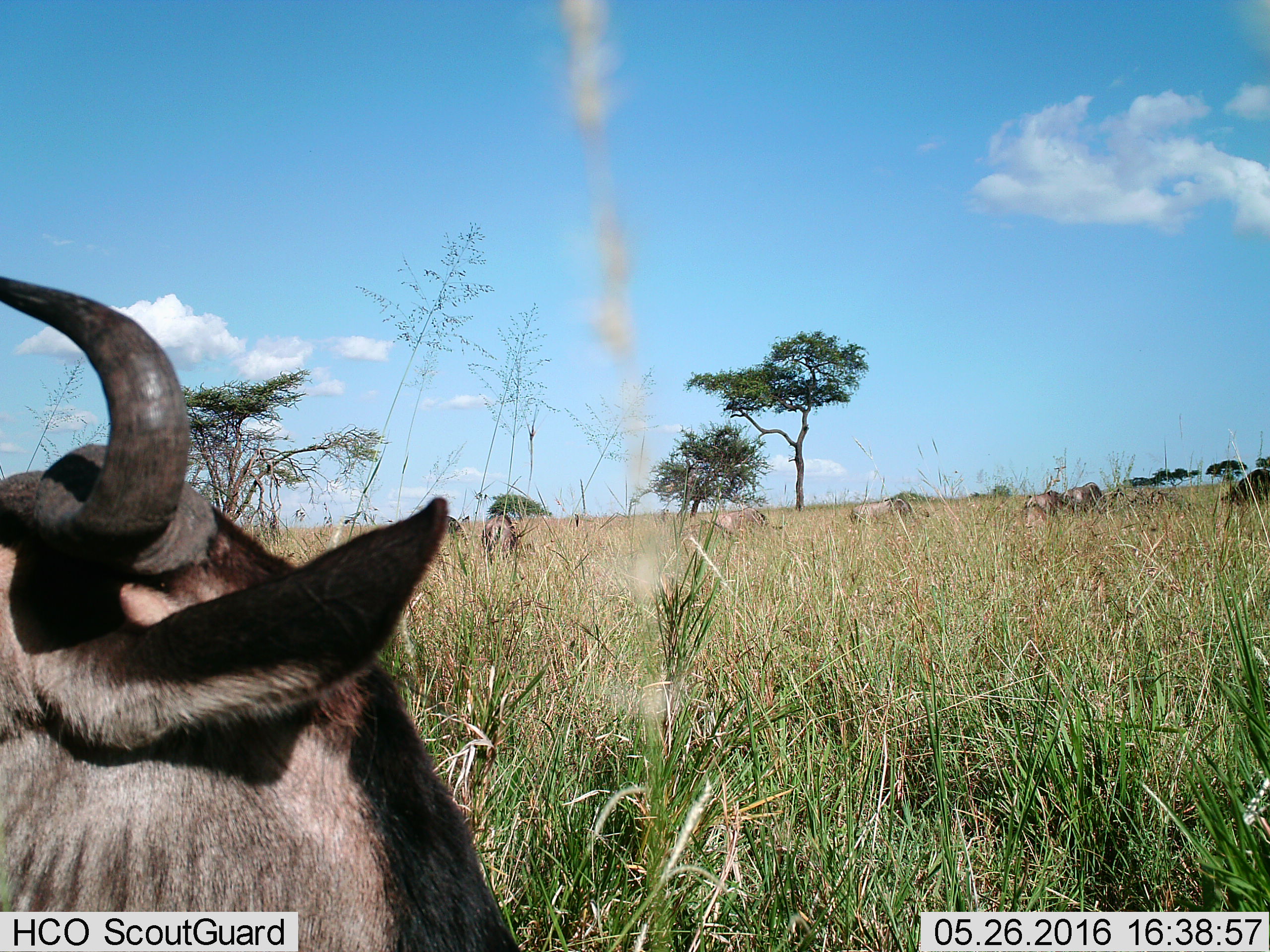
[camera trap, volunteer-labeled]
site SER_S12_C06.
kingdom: Animalia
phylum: Chordata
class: Mammalia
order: Artiodactyla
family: Bovidae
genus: Connochaetes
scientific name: Connochaetes taurinus taurinus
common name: blue wildebeest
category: wildebeestblue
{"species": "wildebeestblue (blue wildebeest) (Connochaetes taurinus taurinus)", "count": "9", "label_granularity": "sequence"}